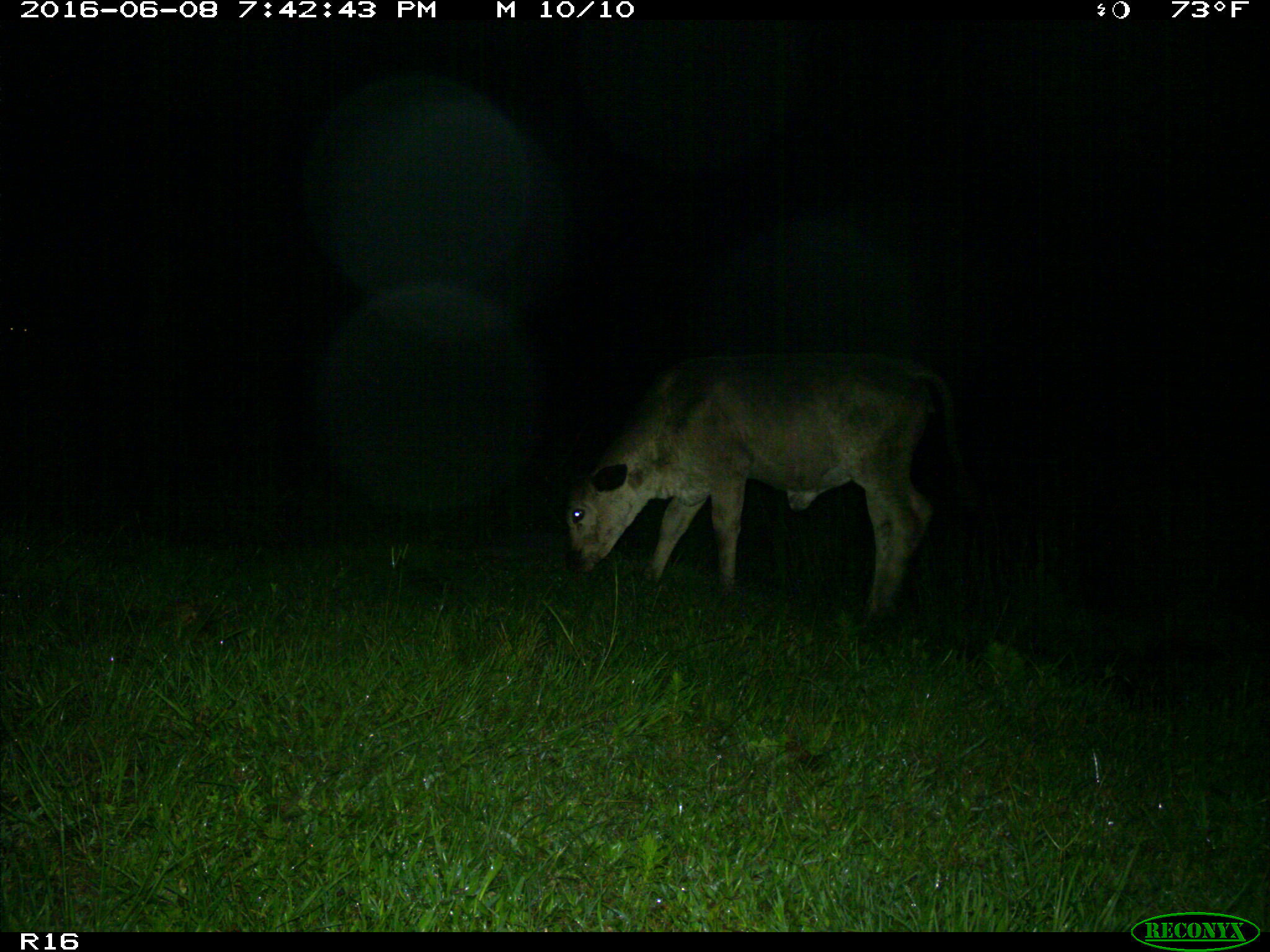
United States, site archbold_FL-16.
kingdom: Animalia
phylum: Chordata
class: Mammalia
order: Artiodactyla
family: Bovidae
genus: Bos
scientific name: Bos taurus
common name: domestic cow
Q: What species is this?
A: Bos taurus (domestic cow).